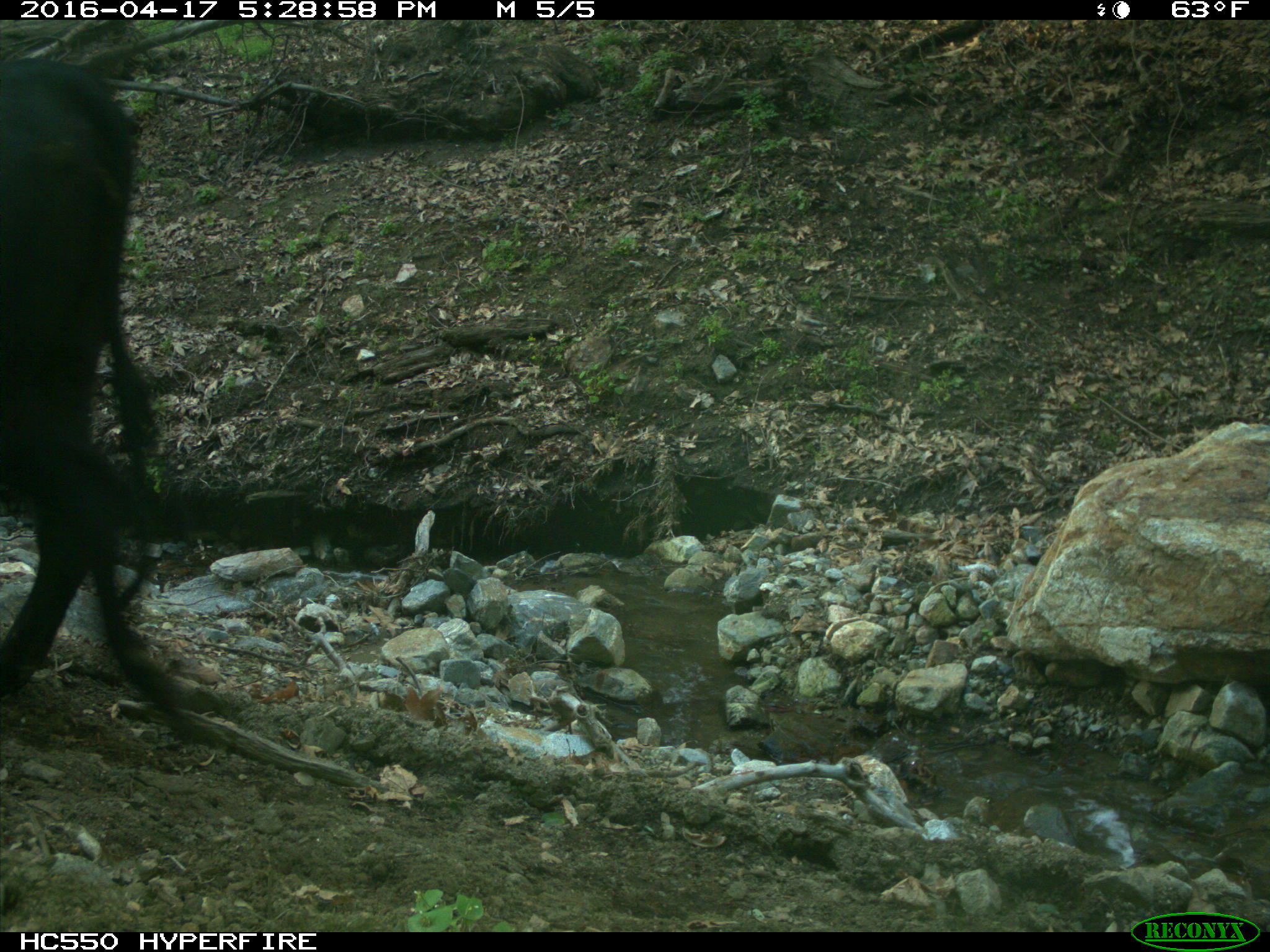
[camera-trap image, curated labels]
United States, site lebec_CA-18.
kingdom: Animalia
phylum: Chordata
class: Mammalia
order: Artiodactyla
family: Bovidae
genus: Bos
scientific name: Bos taurus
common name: domestic cow